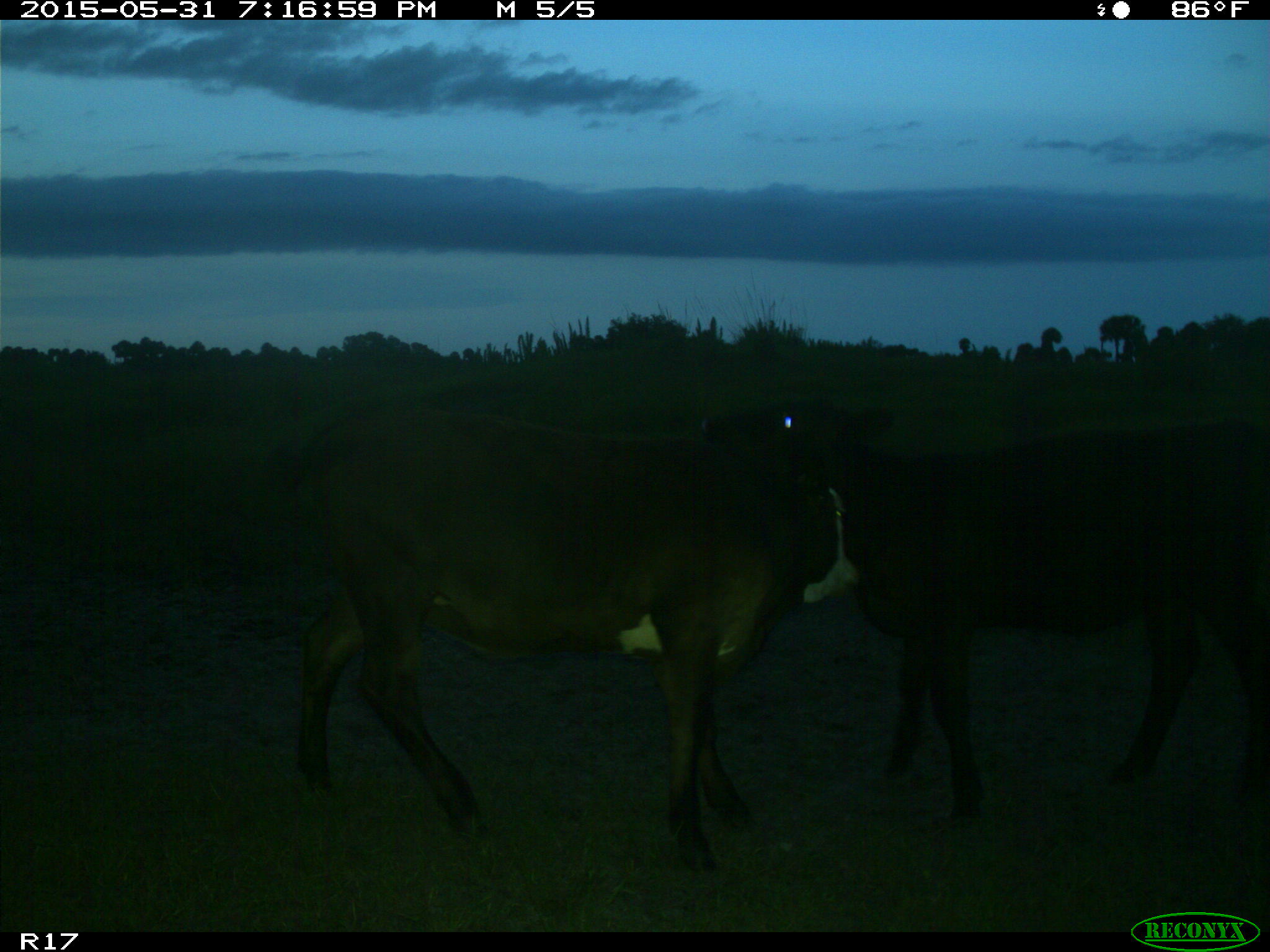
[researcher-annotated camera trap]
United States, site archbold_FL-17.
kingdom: Animalia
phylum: Chordata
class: Mammalia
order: Artiodactyla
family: Bovidae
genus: Bos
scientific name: Bos taurus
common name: domestic cow